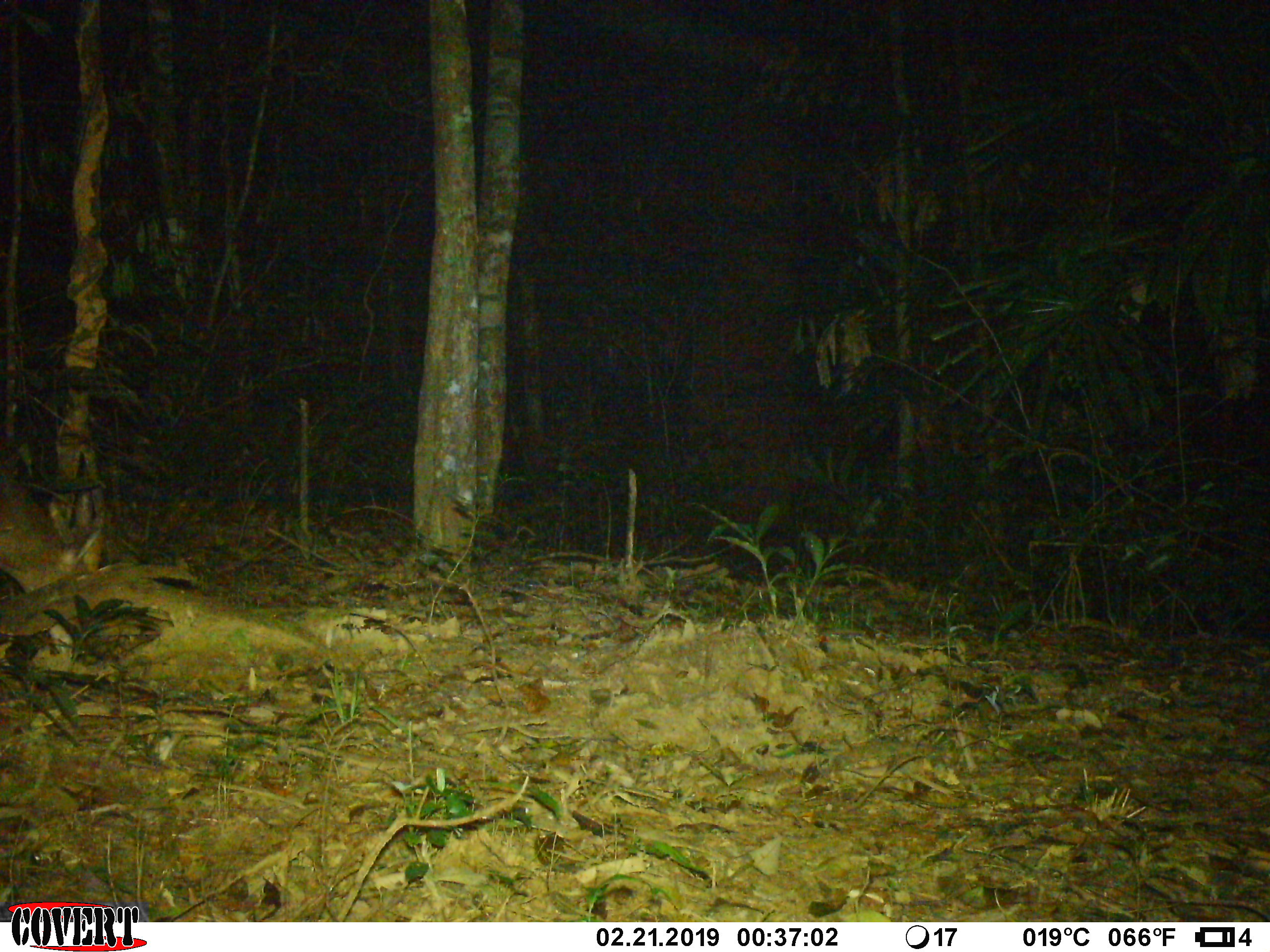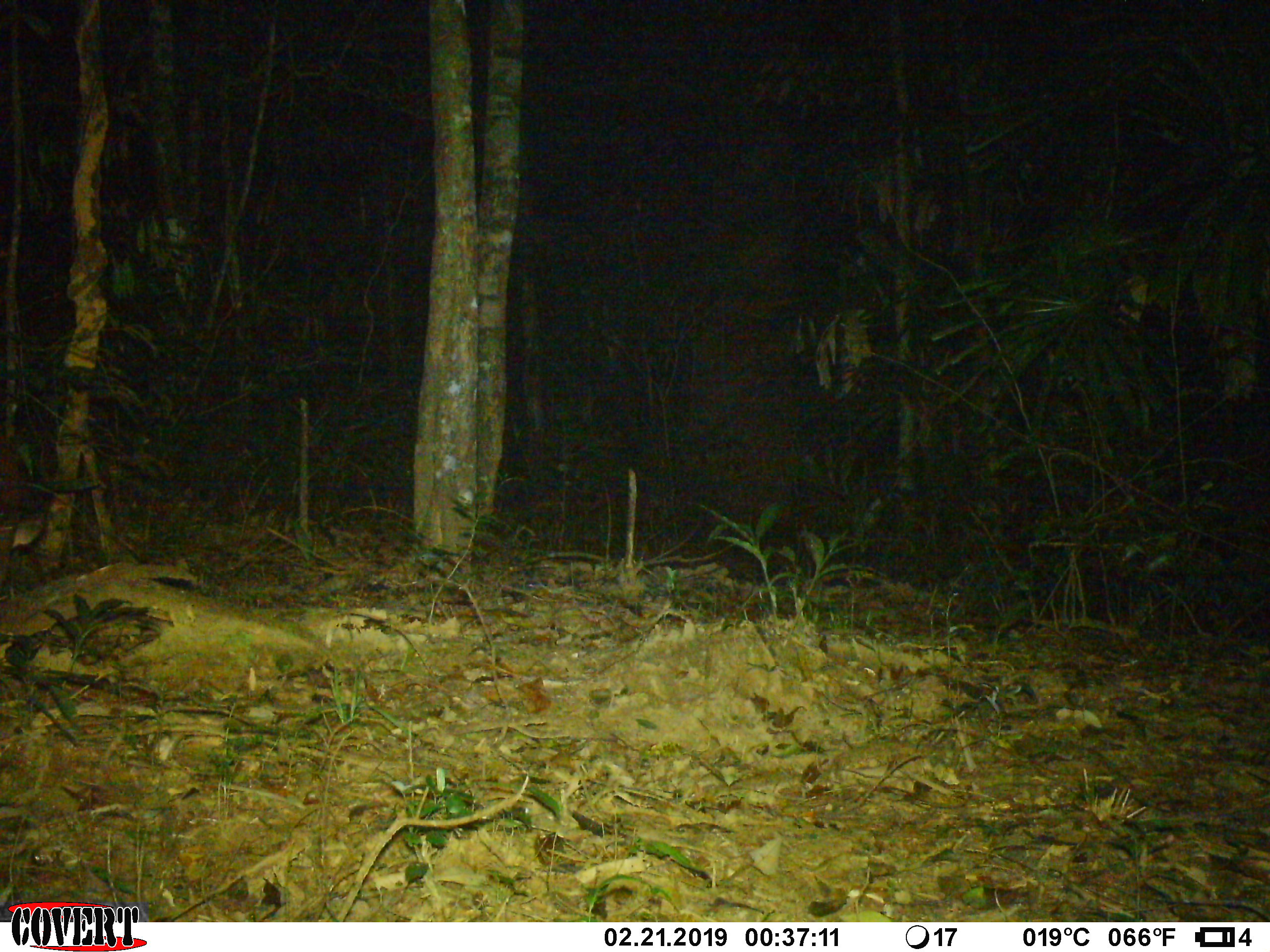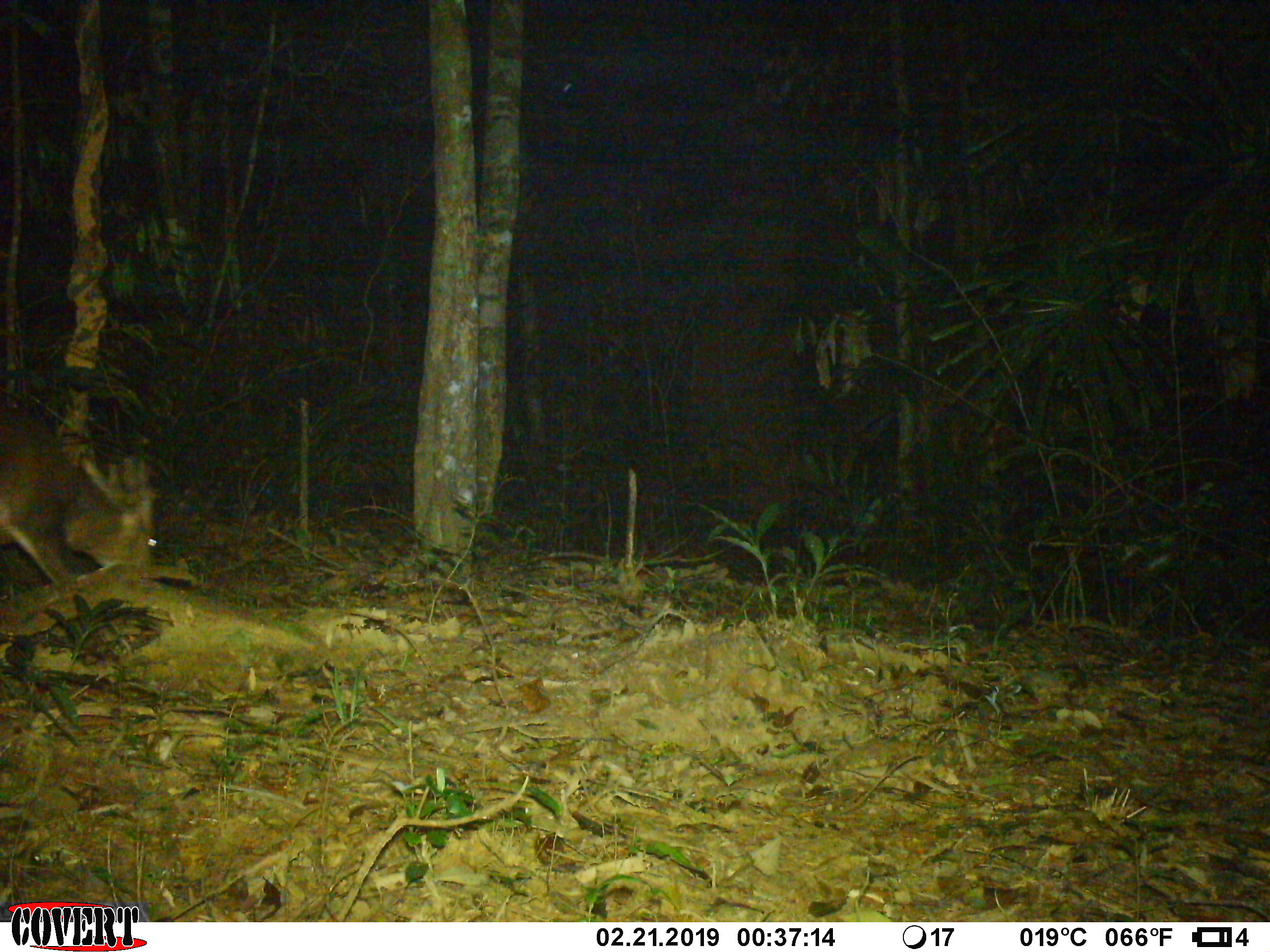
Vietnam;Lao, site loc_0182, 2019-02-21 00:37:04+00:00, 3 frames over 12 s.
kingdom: Animalia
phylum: Chordata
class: Mammalia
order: Artiodactyla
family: Cervidae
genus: Muntiacus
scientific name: Muntiacus vuquangensis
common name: large-antlered muntjac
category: large antlered muntjac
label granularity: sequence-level